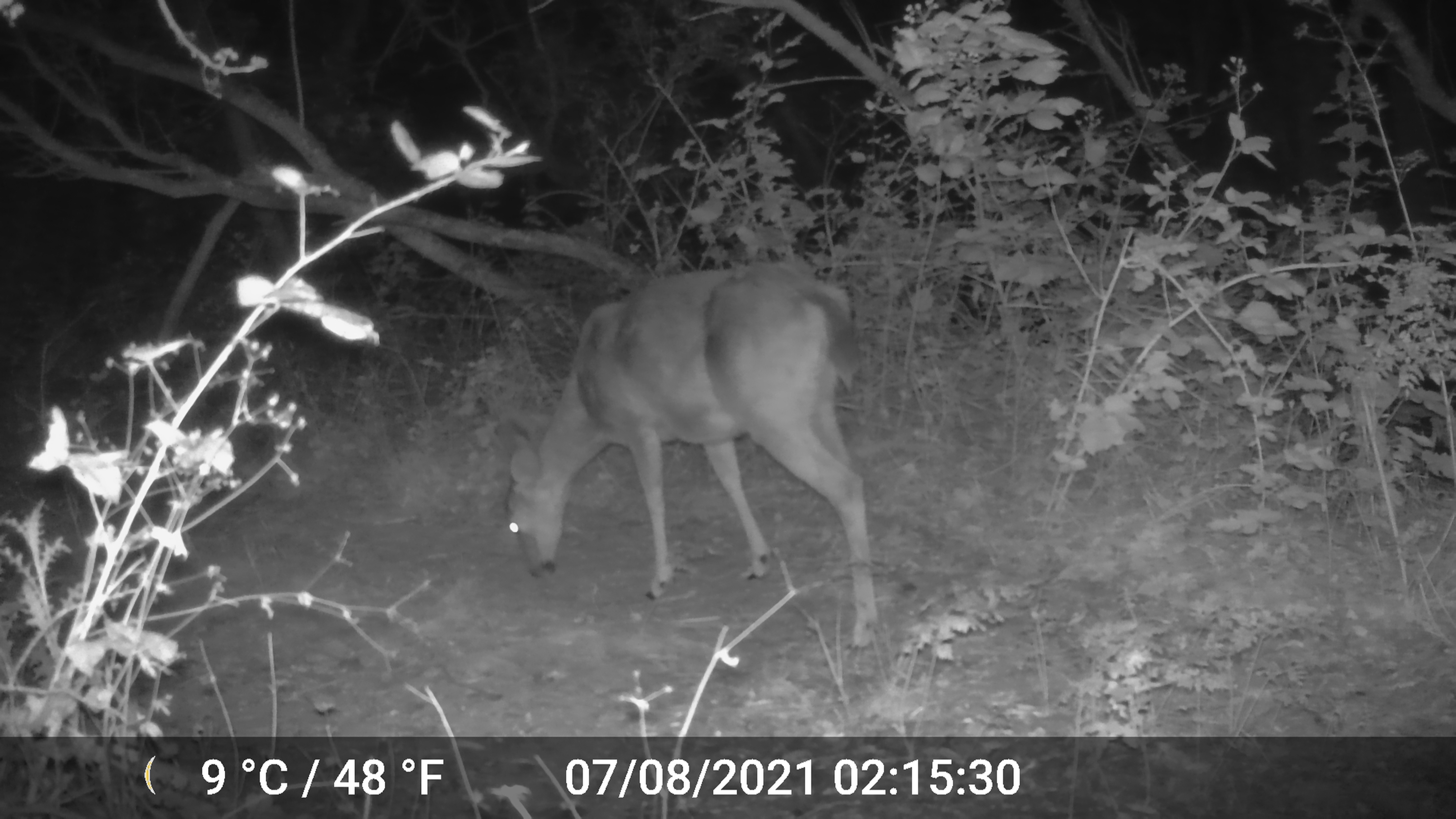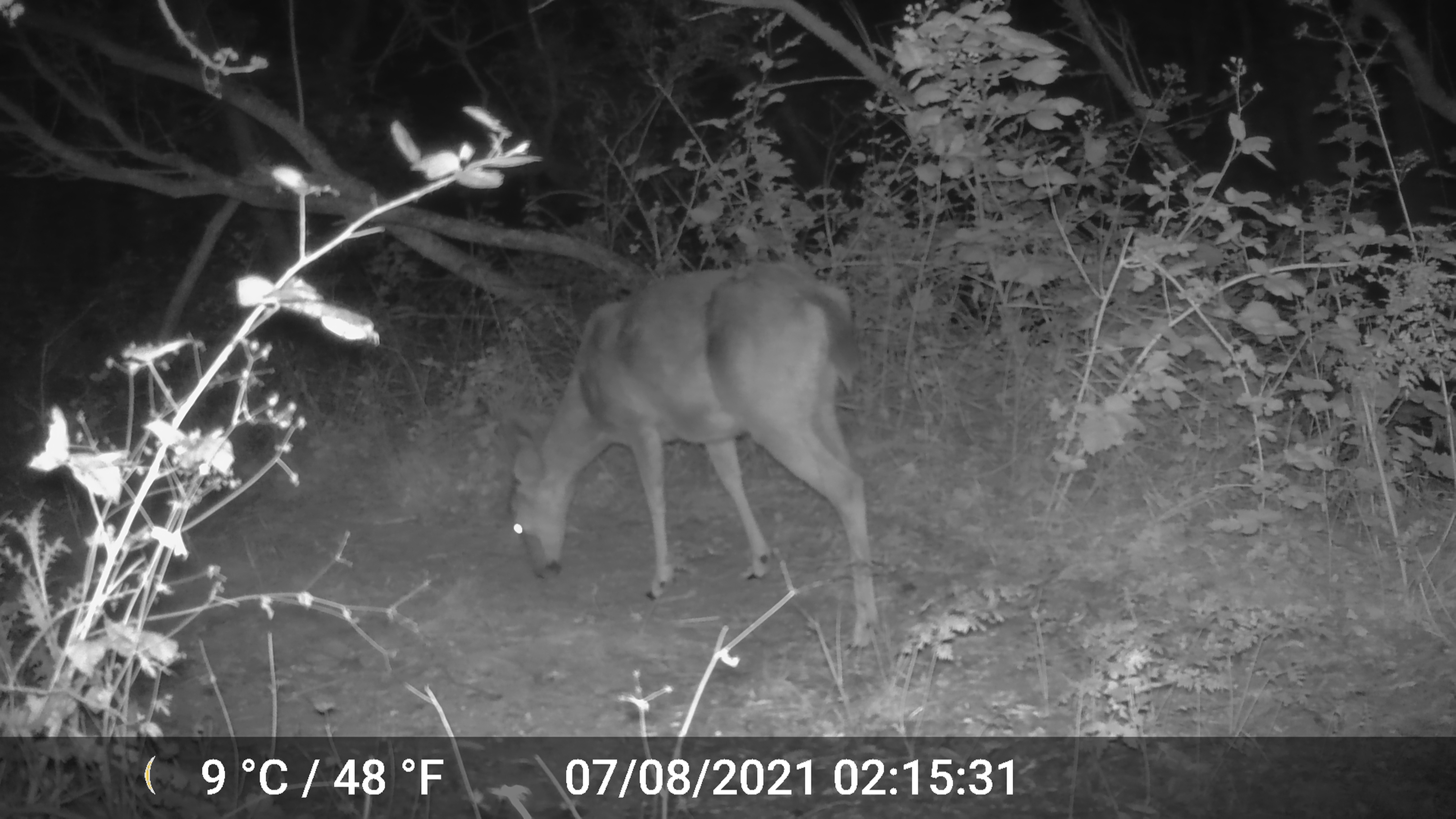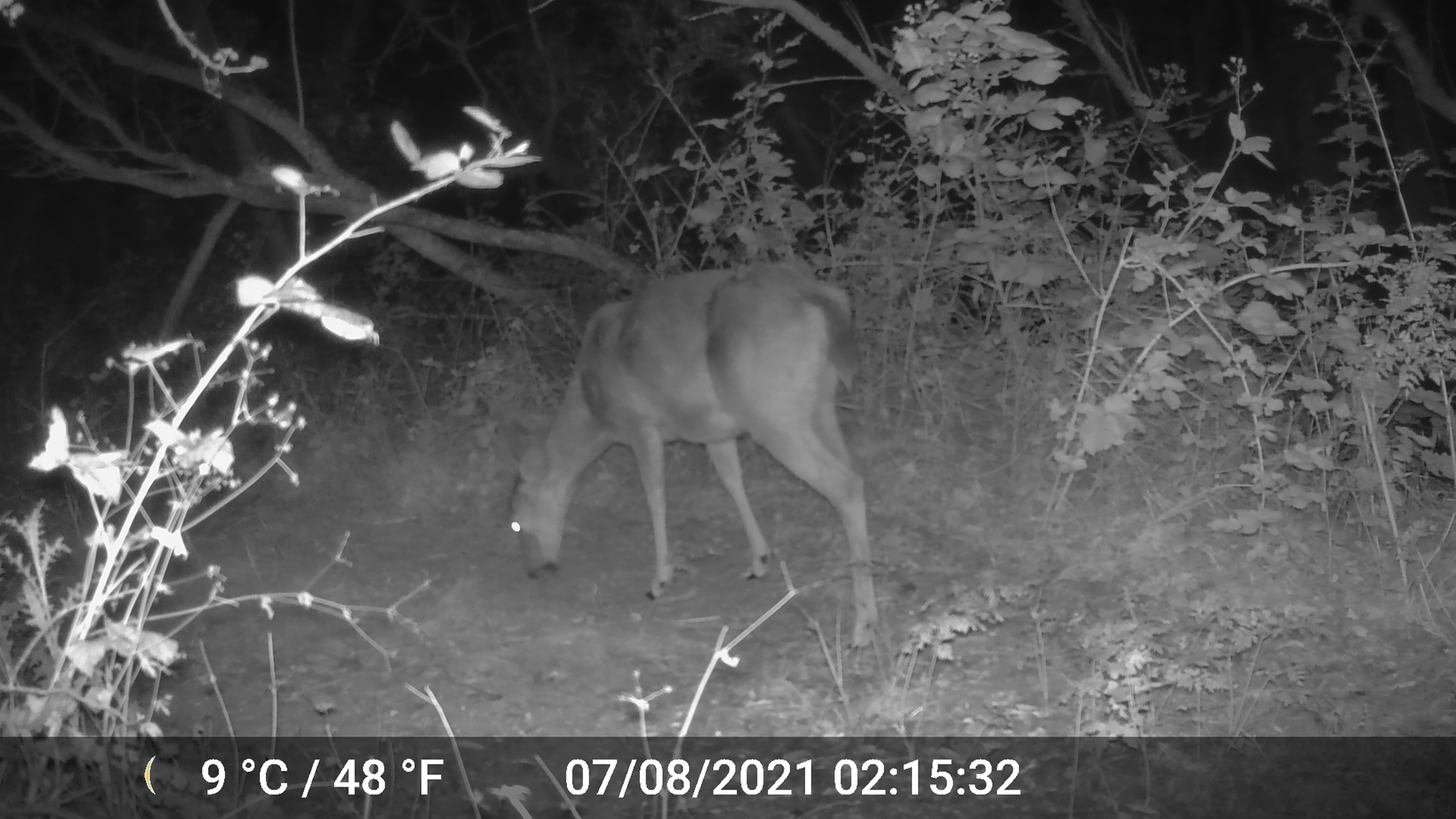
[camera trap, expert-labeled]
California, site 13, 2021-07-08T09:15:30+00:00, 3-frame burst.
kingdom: Animalia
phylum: Chordata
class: Mammalia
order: Artiodactyla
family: Cervidae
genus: Odocoileus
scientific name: Odocoileus hemionus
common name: mule deer